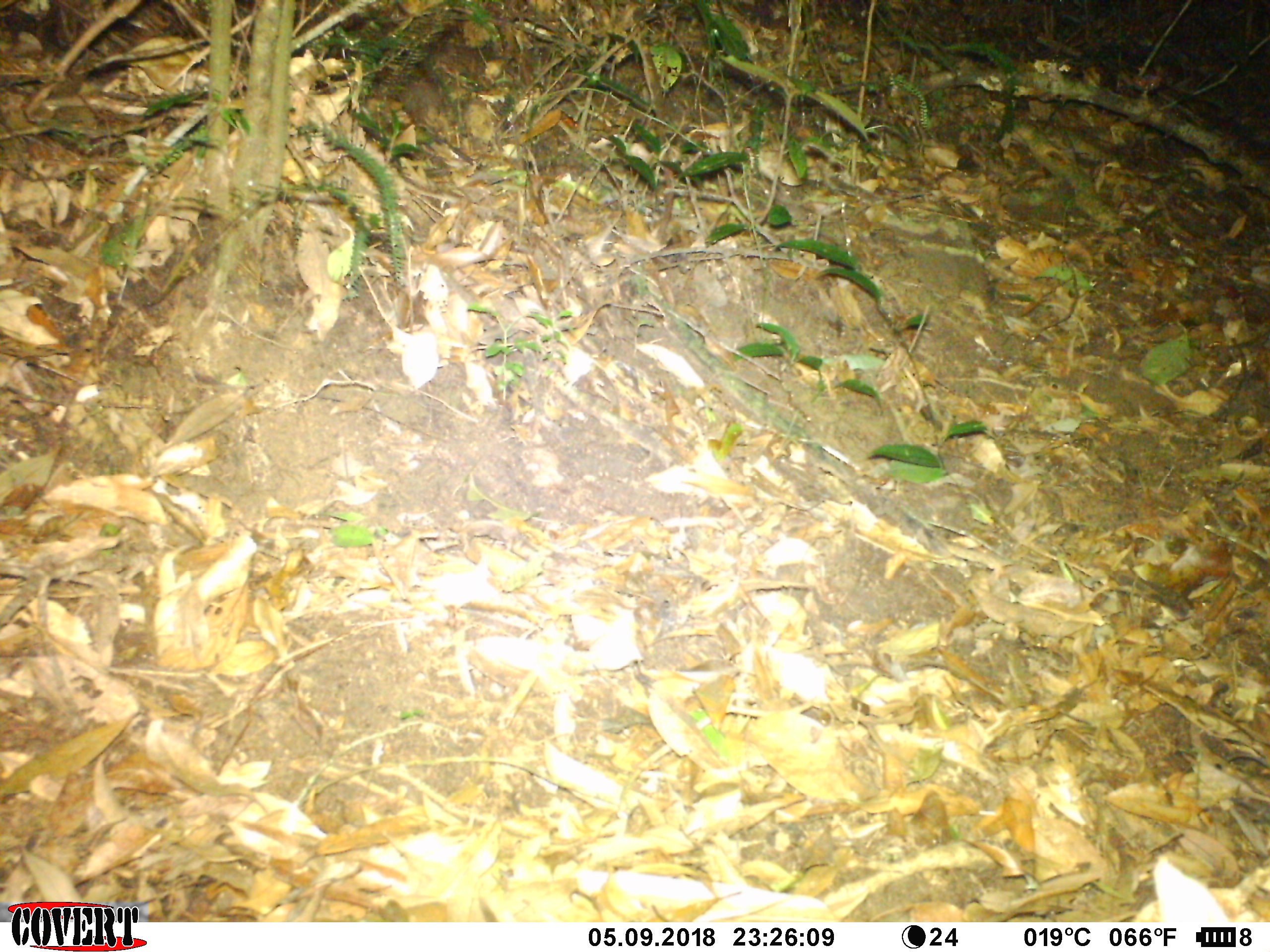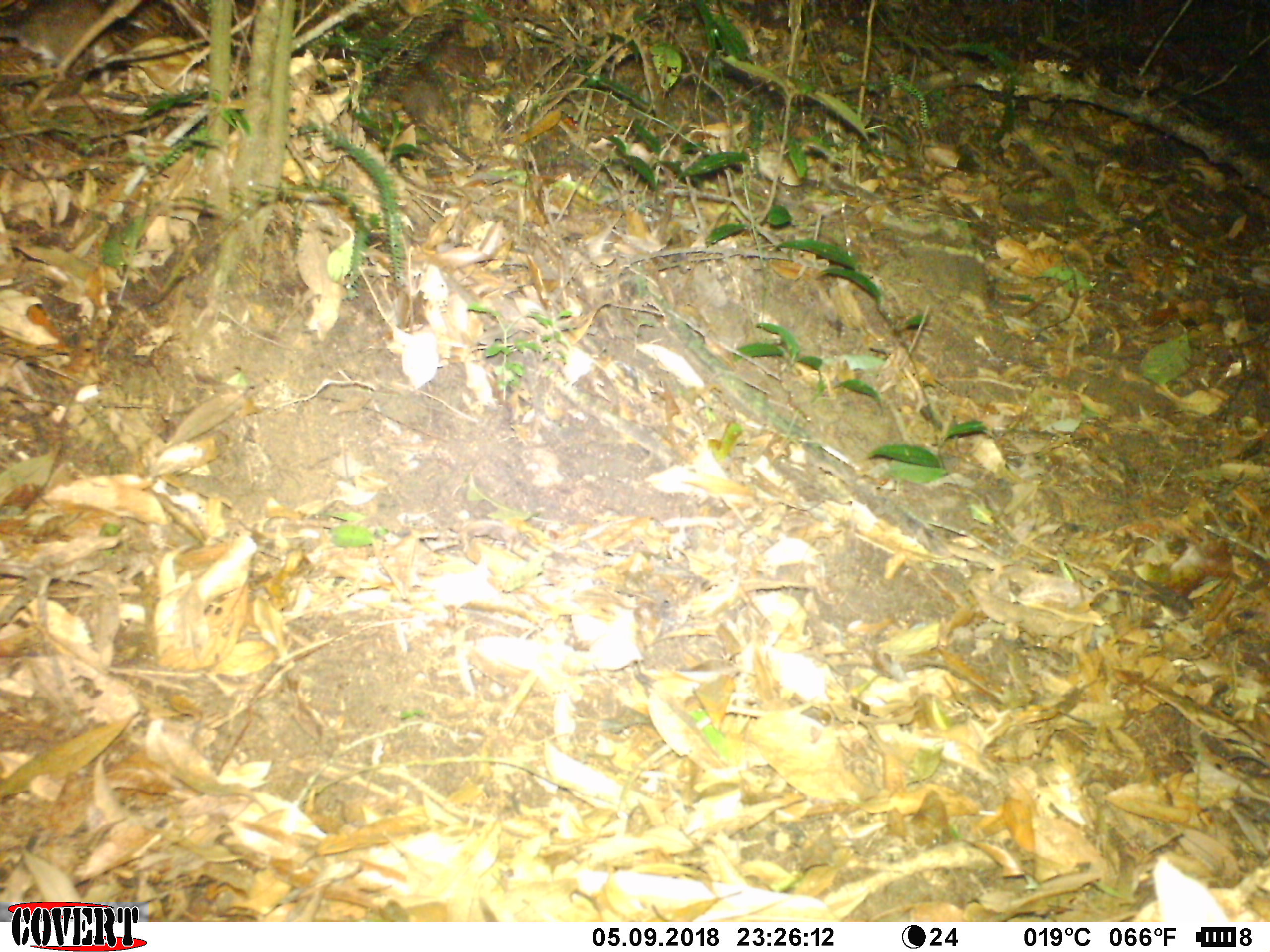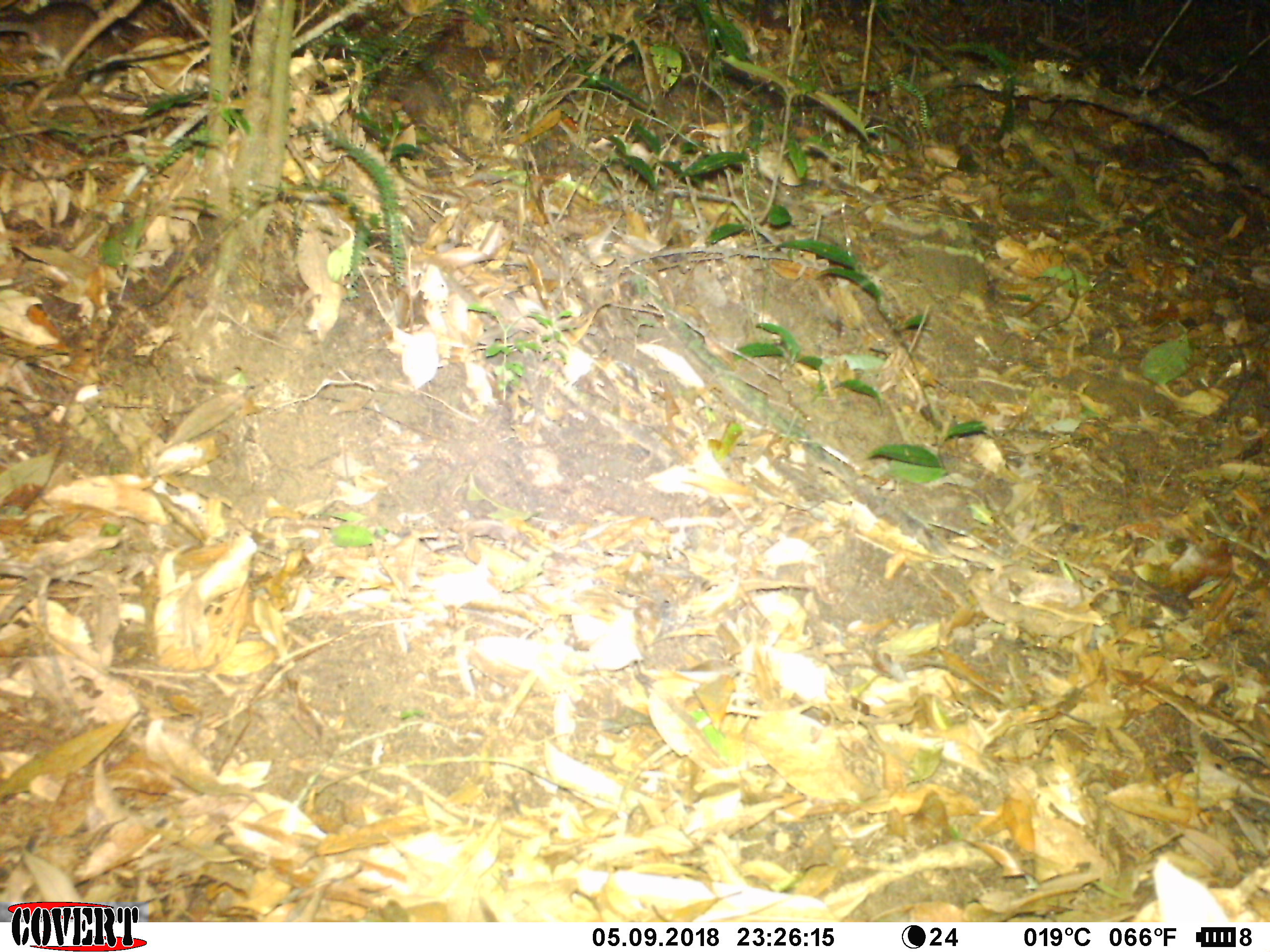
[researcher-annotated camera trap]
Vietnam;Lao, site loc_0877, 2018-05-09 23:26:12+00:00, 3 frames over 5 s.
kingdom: Animalia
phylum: Chordata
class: Mammalia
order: Rodentia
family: Muridae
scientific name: Muridae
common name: old-world mice and rats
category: unidentified murid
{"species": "unidentified murid (old-world mice and rats) (Muridae)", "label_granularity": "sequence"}